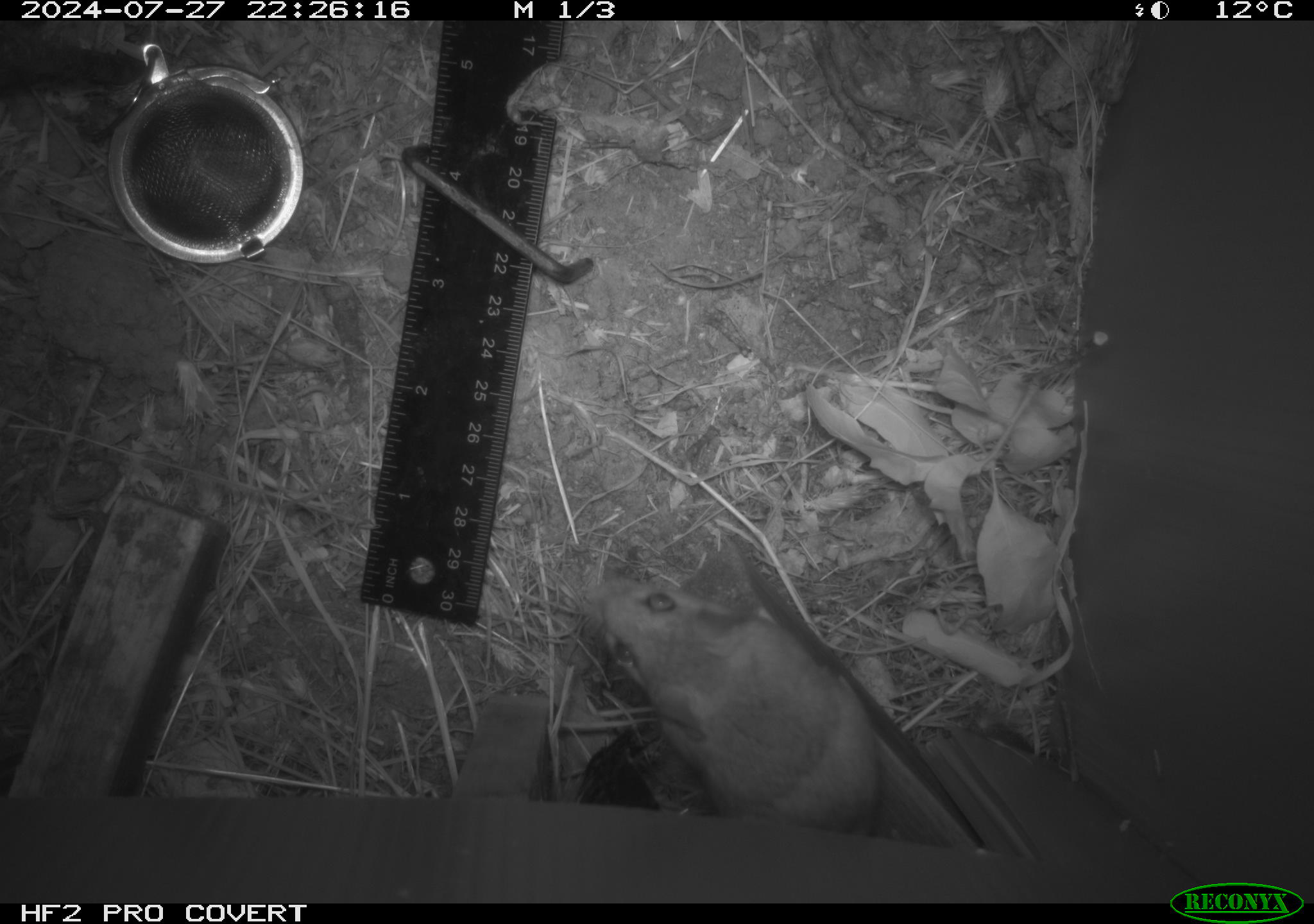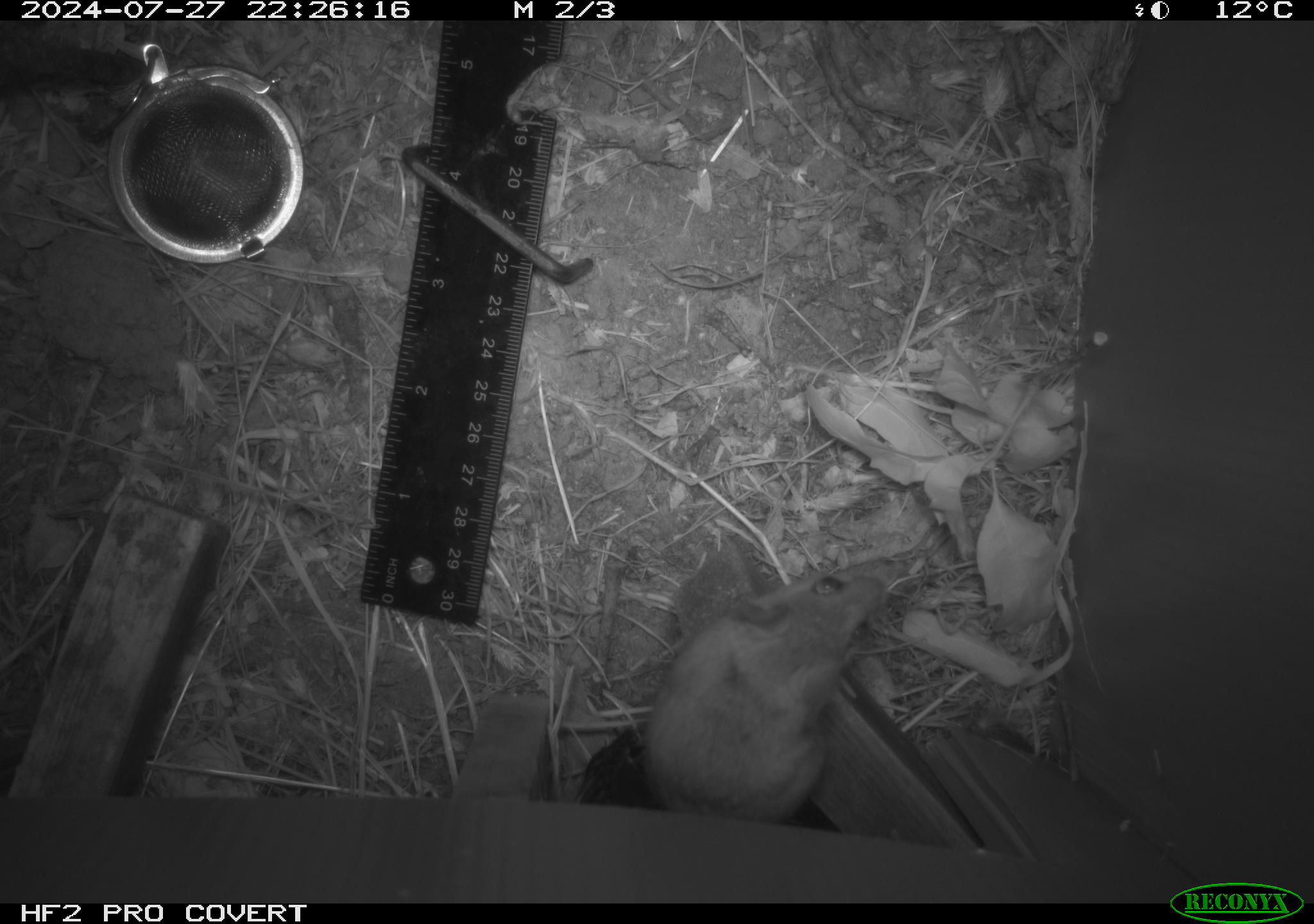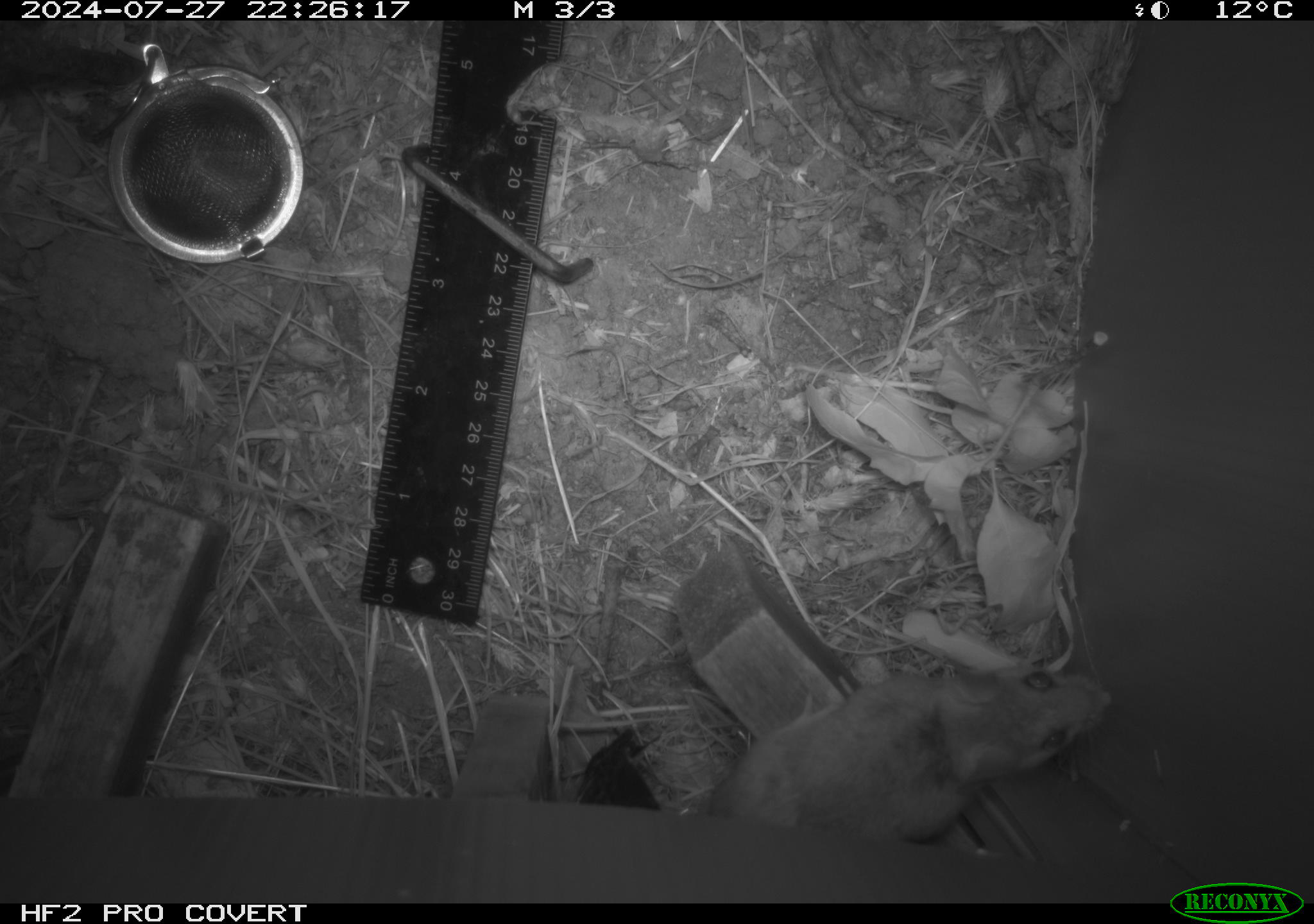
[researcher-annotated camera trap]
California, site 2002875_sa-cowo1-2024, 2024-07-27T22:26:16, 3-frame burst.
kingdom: Animalia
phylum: Chordata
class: Mammalia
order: Rodentia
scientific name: Rodentia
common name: rodent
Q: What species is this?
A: Rodent (Rodentia).